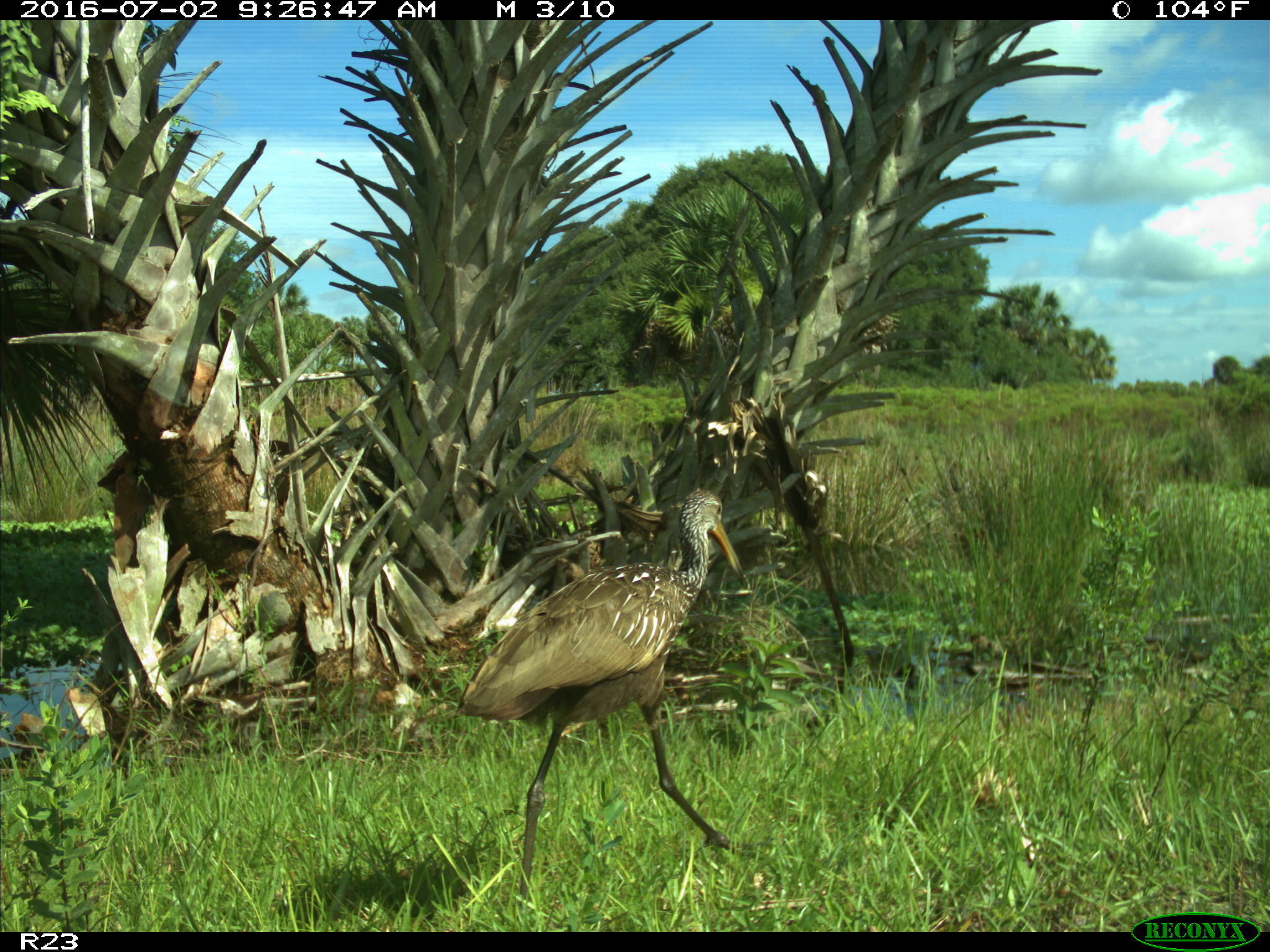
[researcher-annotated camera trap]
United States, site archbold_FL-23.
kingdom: Animalia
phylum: Chordata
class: Aves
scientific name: Aves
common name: birds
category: unidentified bird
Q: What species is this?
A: Unidentified bird (birds) (Aves).